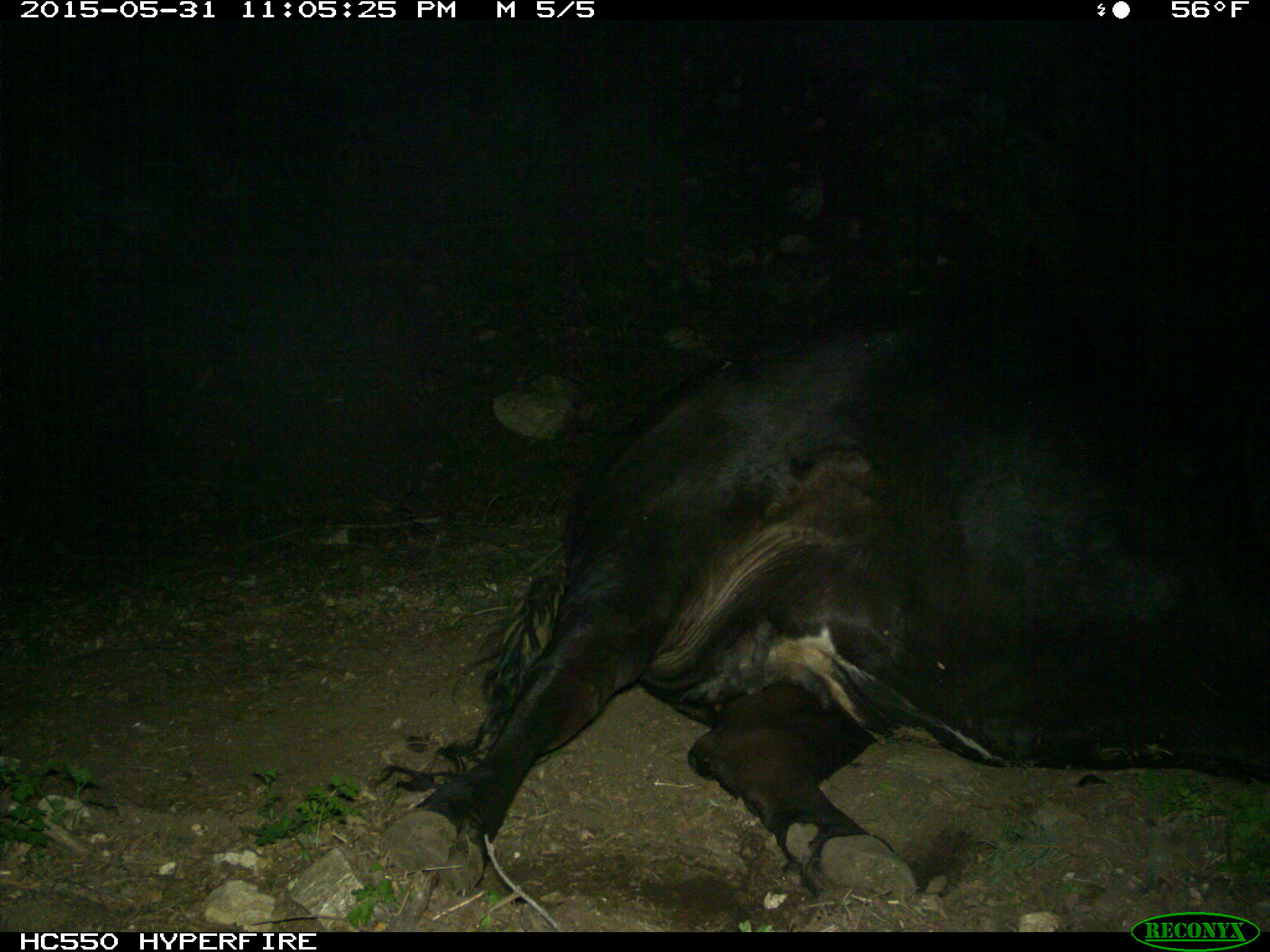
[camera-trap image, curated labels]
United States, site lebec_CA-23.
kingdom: Animalia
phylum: Chordata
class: Mammalia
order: Artiodactyla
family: Bovidae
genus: Bos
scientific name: Bos taurus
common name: domestic cow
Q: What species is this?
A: Bos taurus (domestic cow).